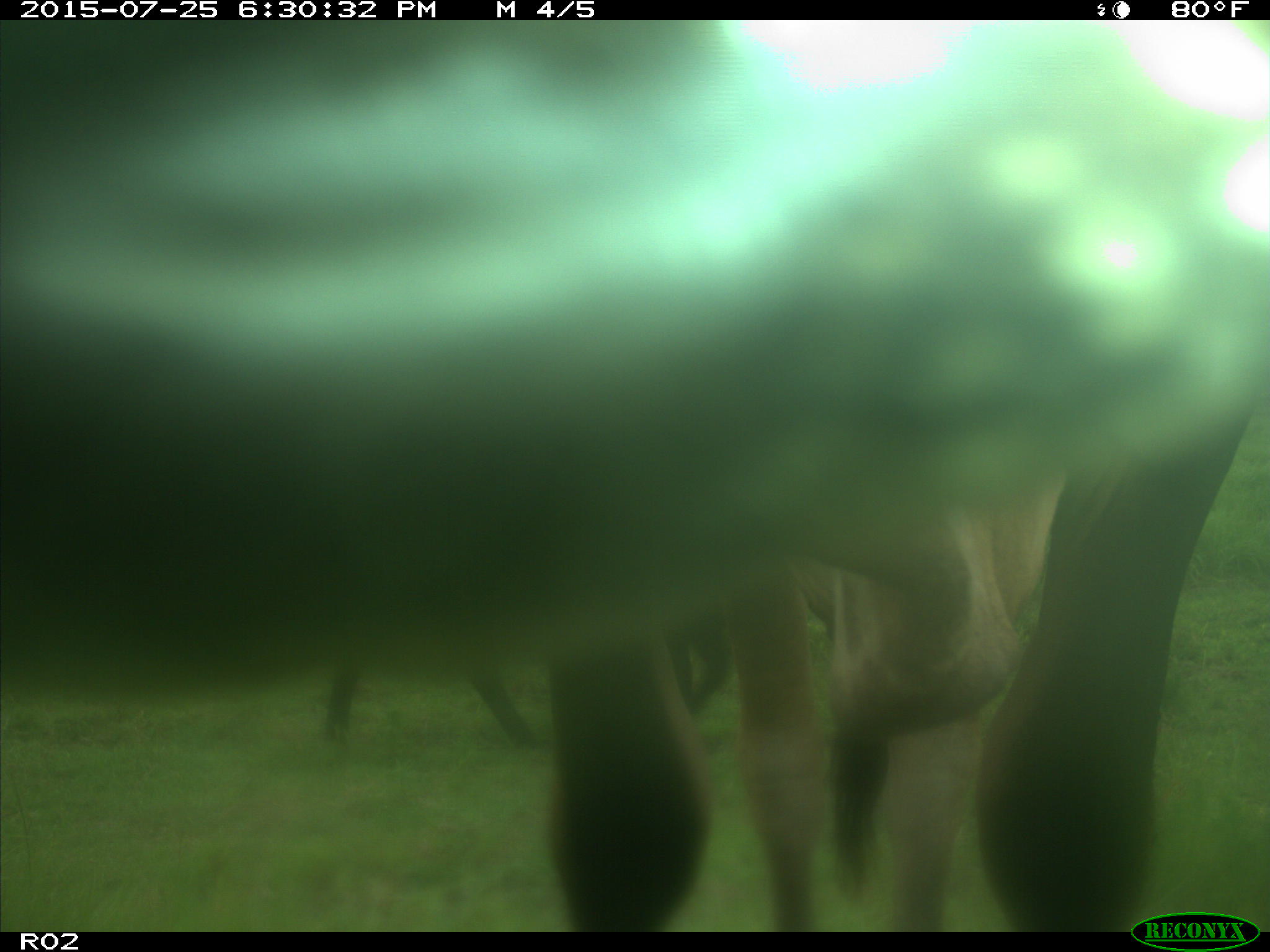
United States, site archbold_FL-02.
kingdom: Animalia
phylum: Chordata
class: Mammalia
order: Artiodactyla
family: Bovidae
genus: Bos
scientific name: Bos taurus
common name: domestic cow